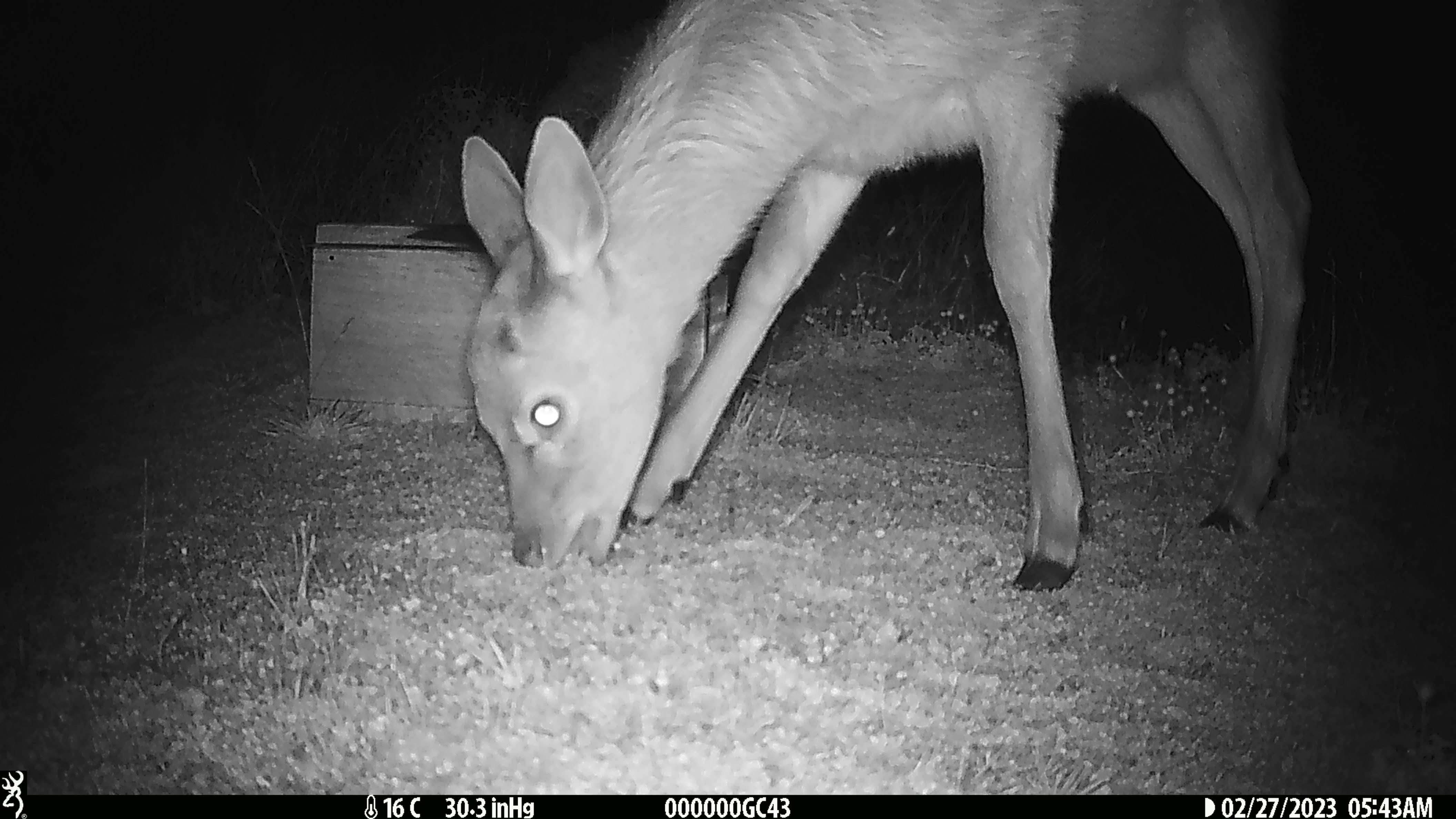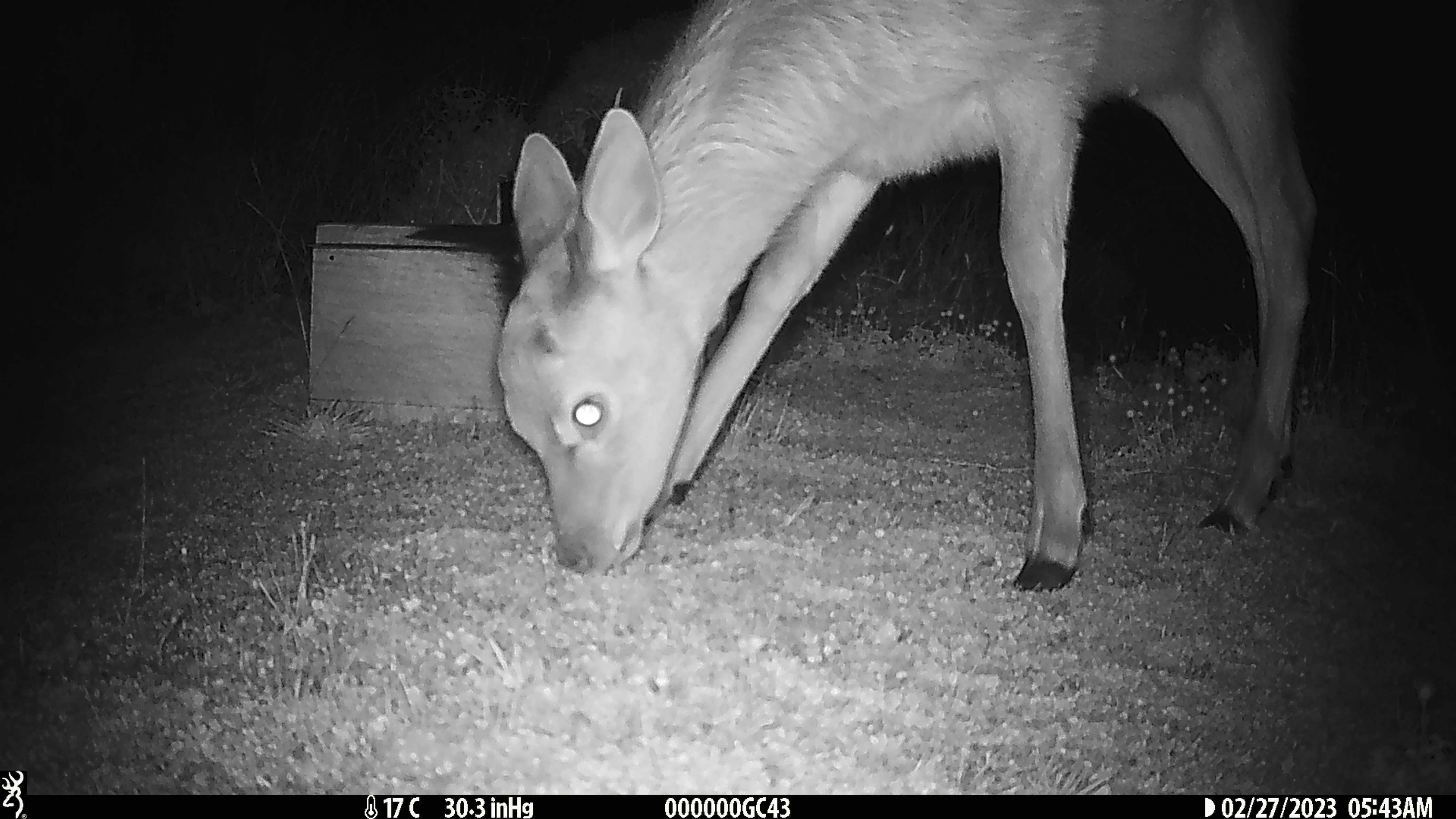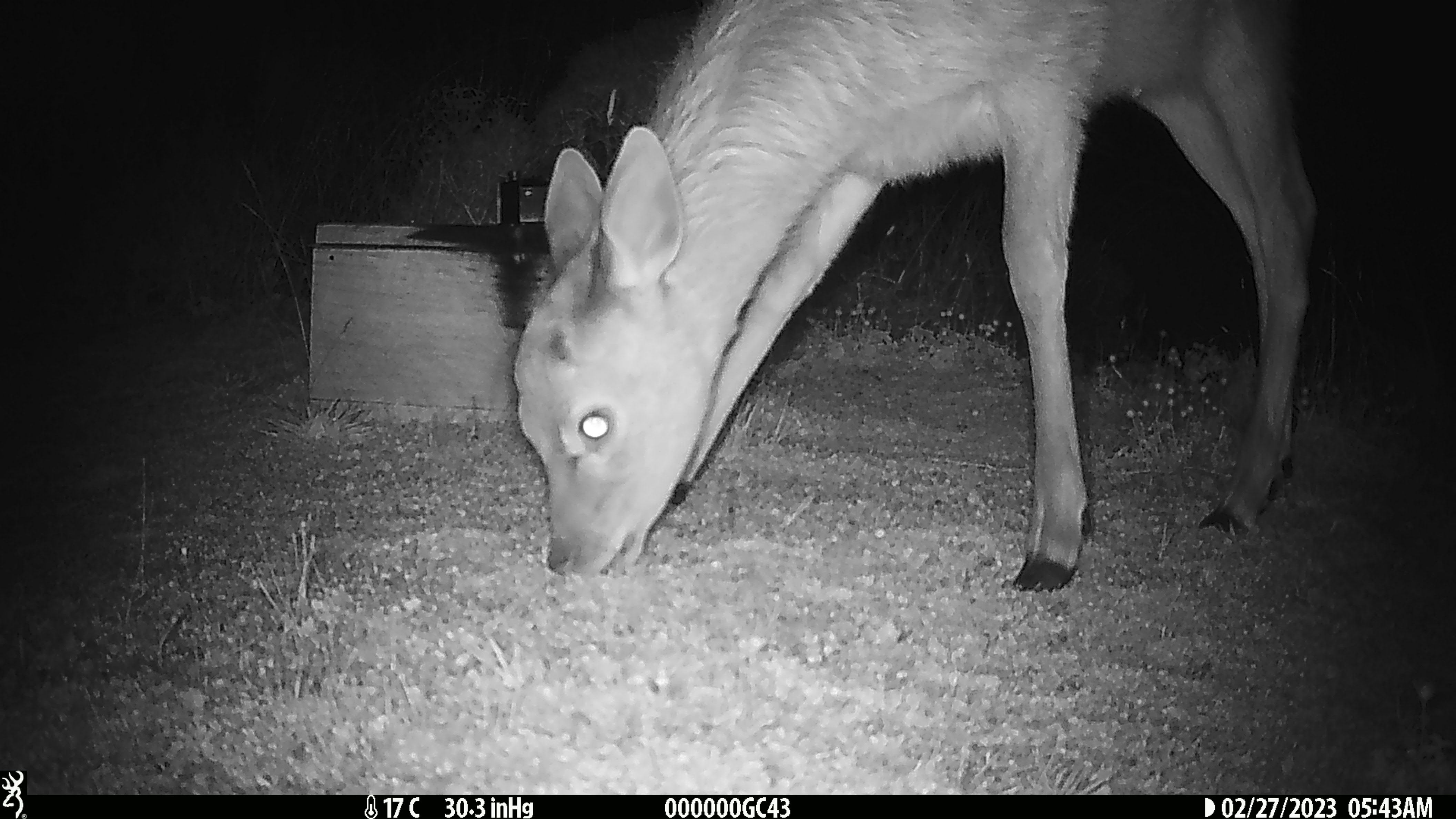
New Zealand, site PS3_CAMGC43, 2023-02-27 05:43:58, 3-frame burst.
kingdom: Animalia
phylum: Chordata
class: Mammalia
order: Artiodactyla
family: Cervidae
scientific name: Cervidae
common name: deer